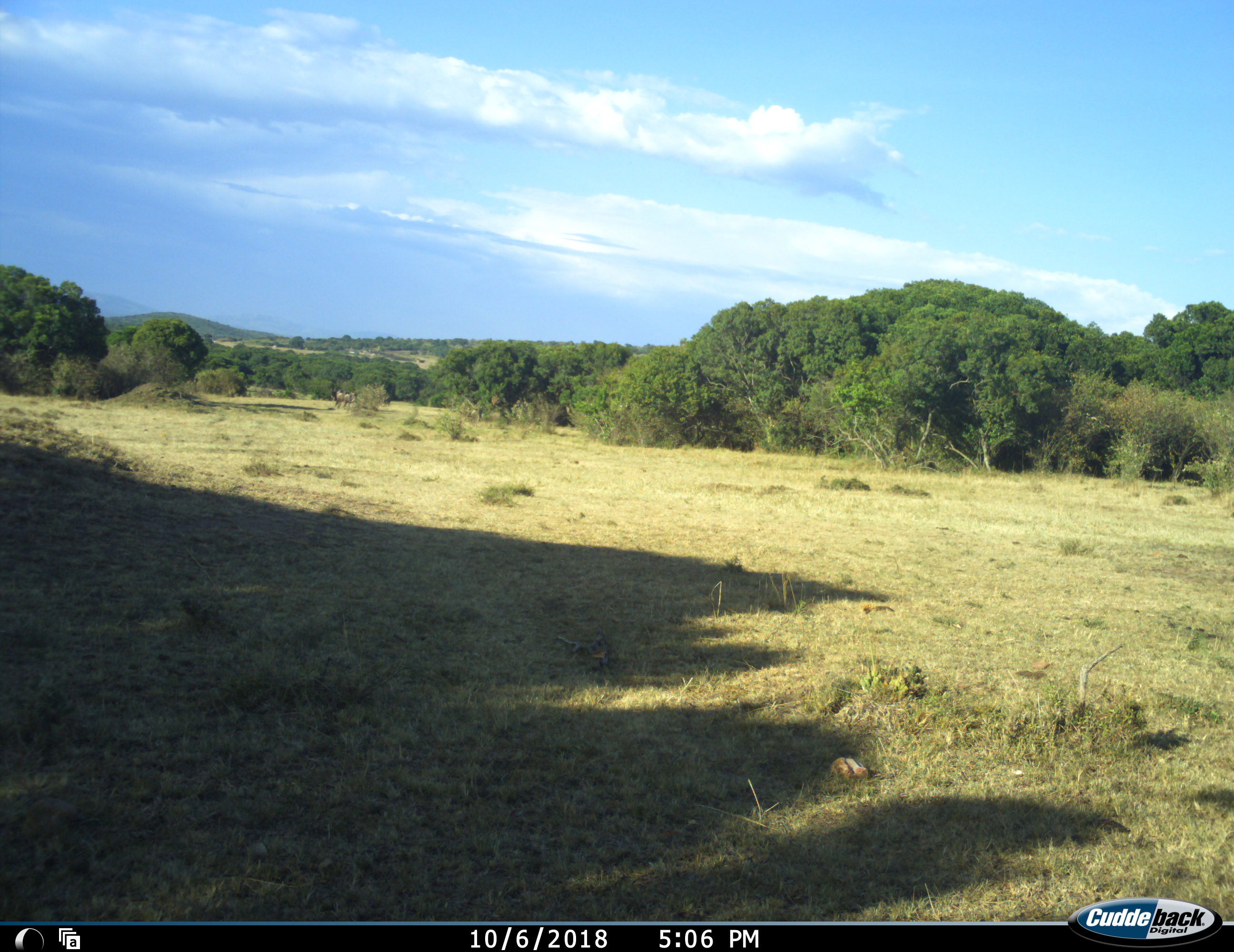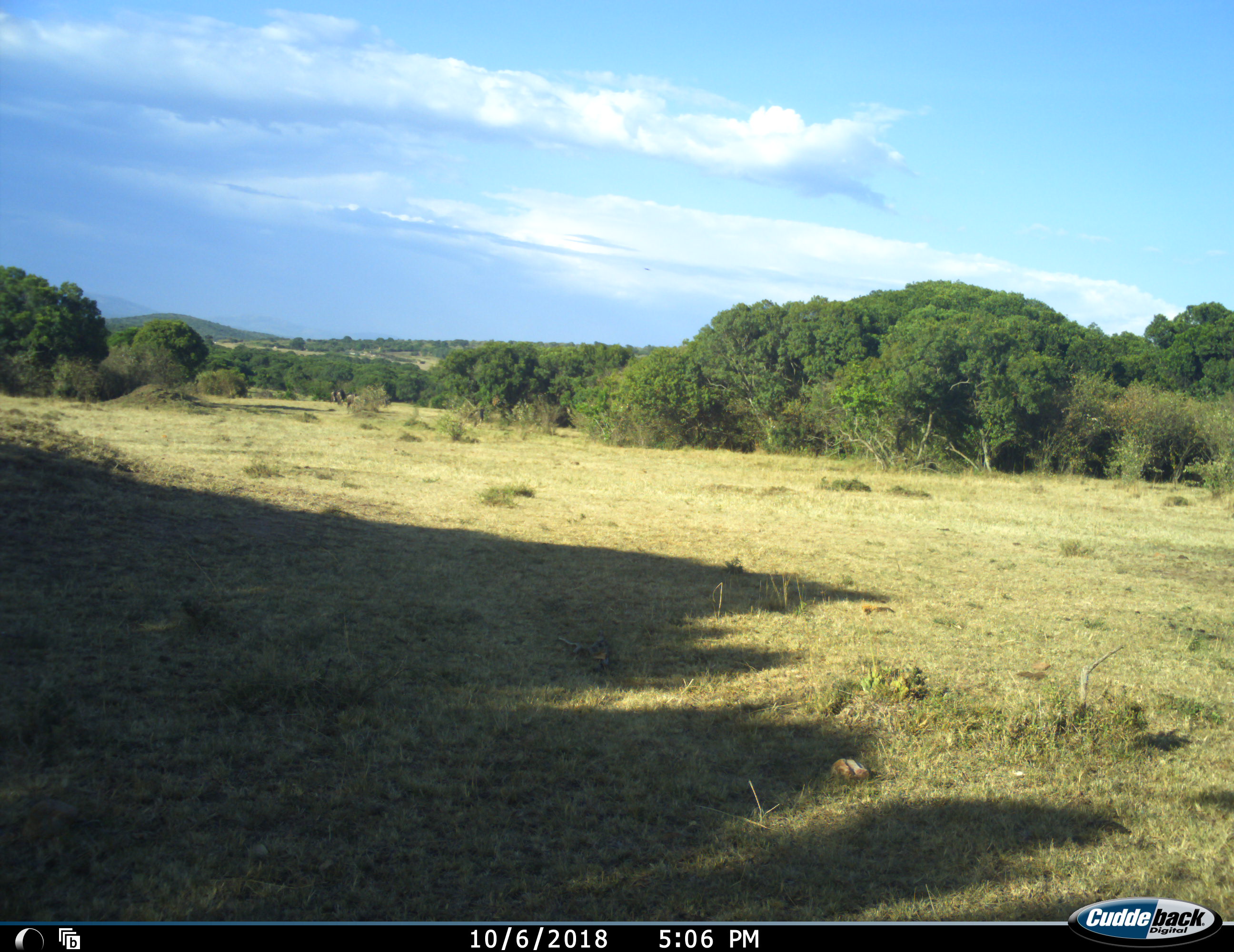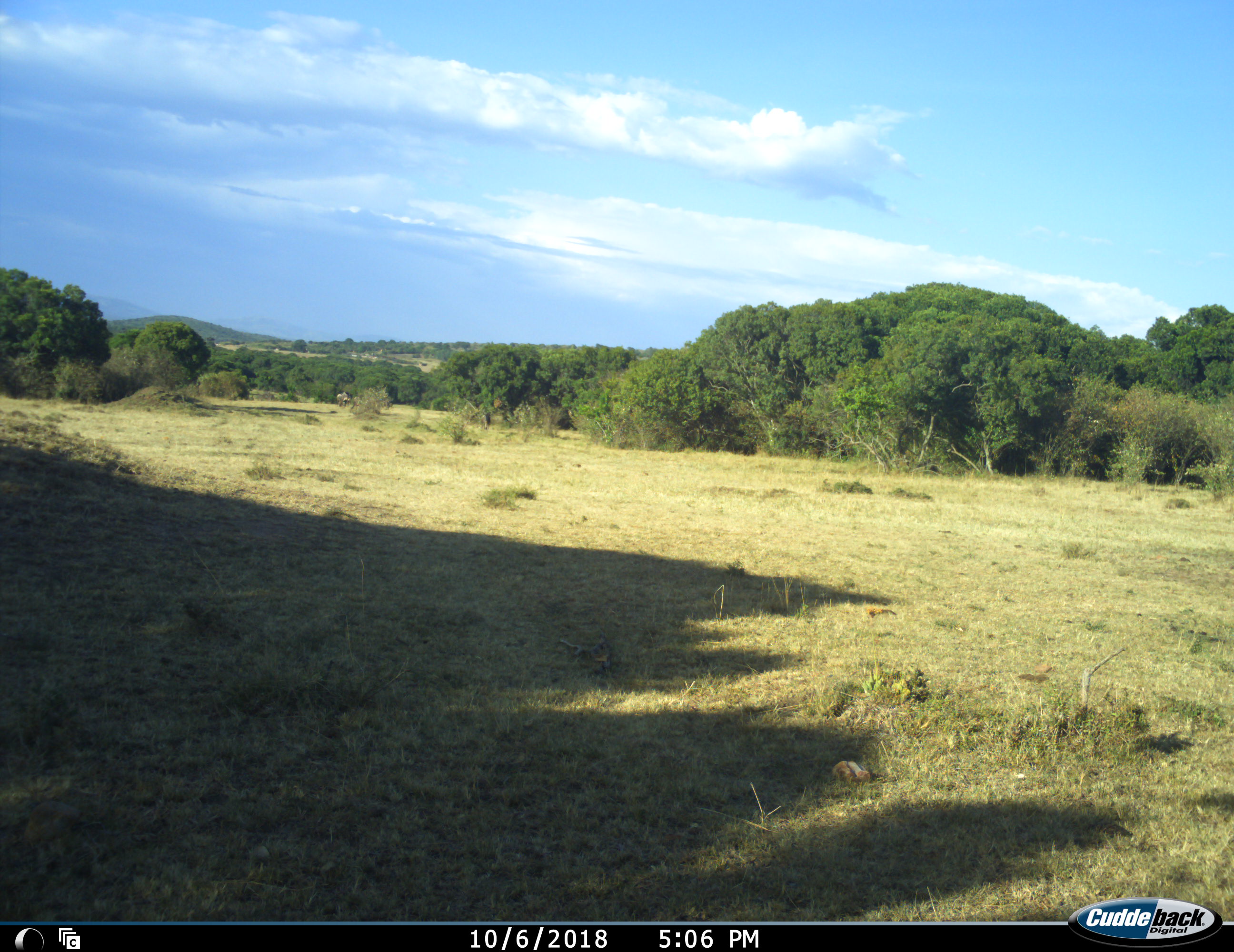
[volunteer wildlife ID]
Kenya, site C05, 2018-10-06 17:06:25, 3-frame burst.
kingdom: Animalia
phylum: Chordata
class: Mammalia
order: Artiodactyla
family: Bovidae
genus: Connochaetes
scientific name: Connochaetes taurinus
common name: common wildebeest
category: wildebeest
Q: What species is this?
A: Wildebeest (common wildebeest) (Connochaetes taurinus).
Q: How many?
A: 3.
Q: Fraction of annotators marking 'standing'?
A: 0%.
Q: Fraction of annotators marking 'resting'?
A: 0%.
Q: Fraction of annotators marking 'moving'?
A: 80%.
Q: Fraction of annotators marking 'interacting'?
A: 0%.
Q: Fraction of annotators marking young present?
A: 0%.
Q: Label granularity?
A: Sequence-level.